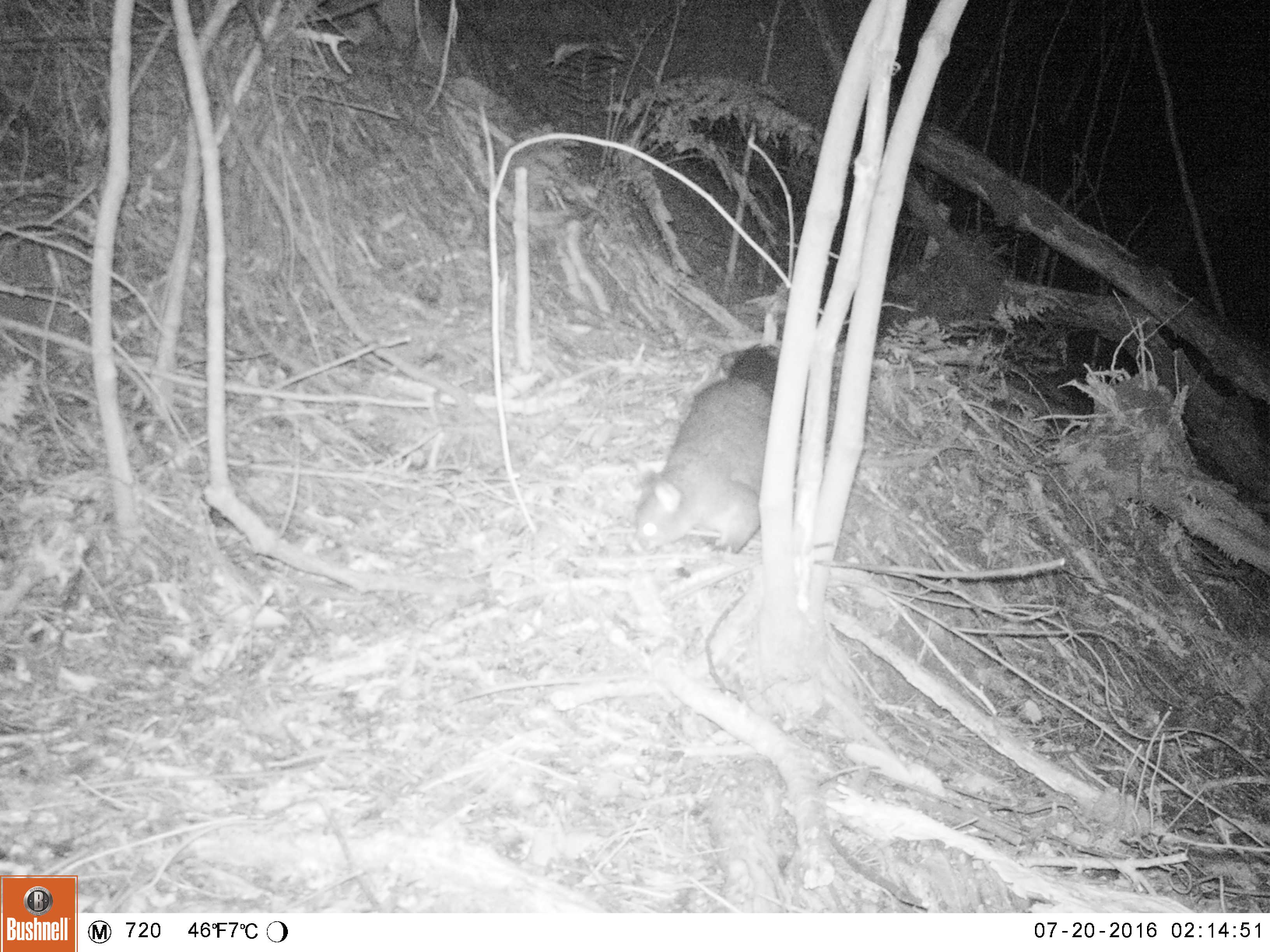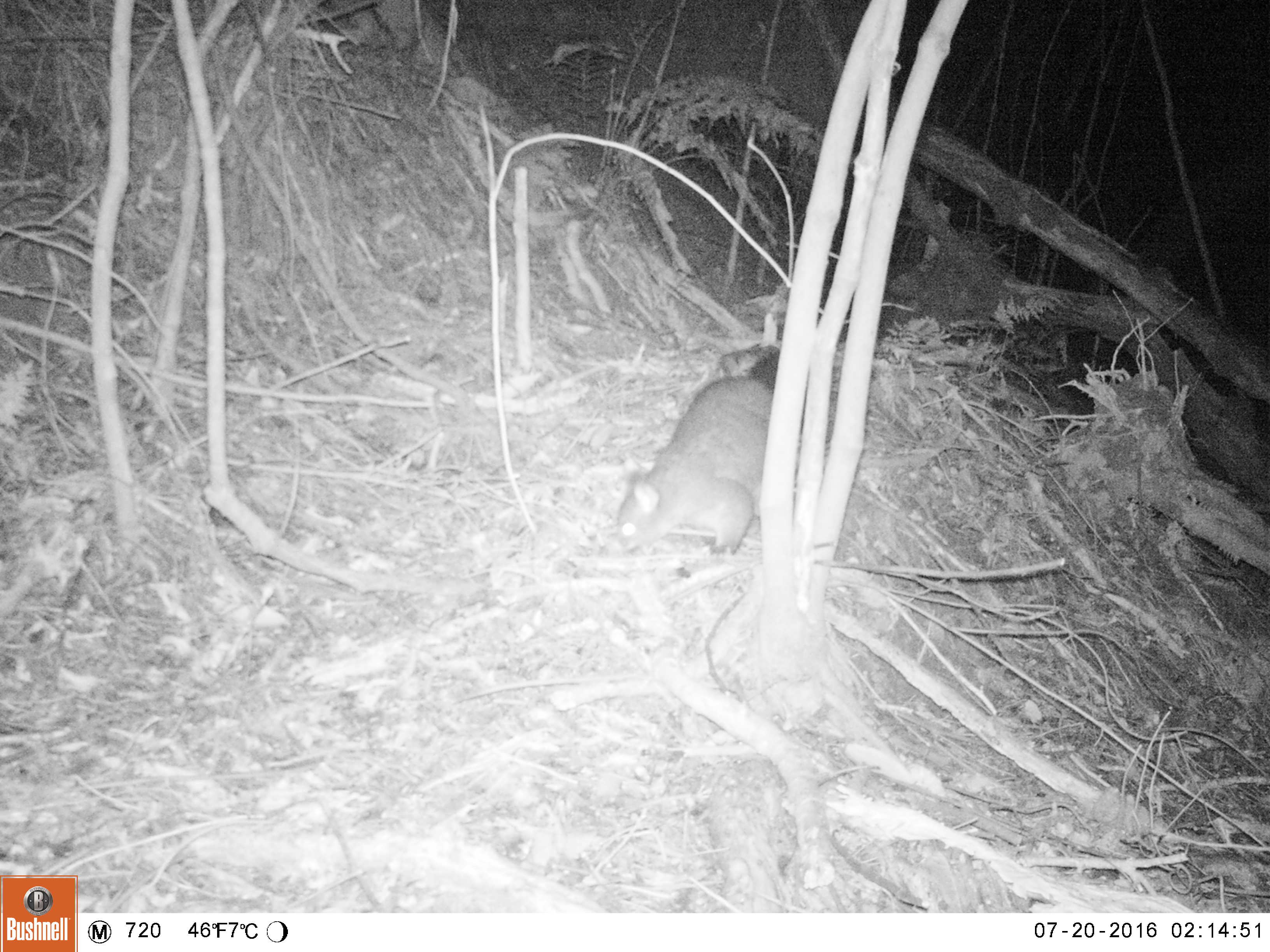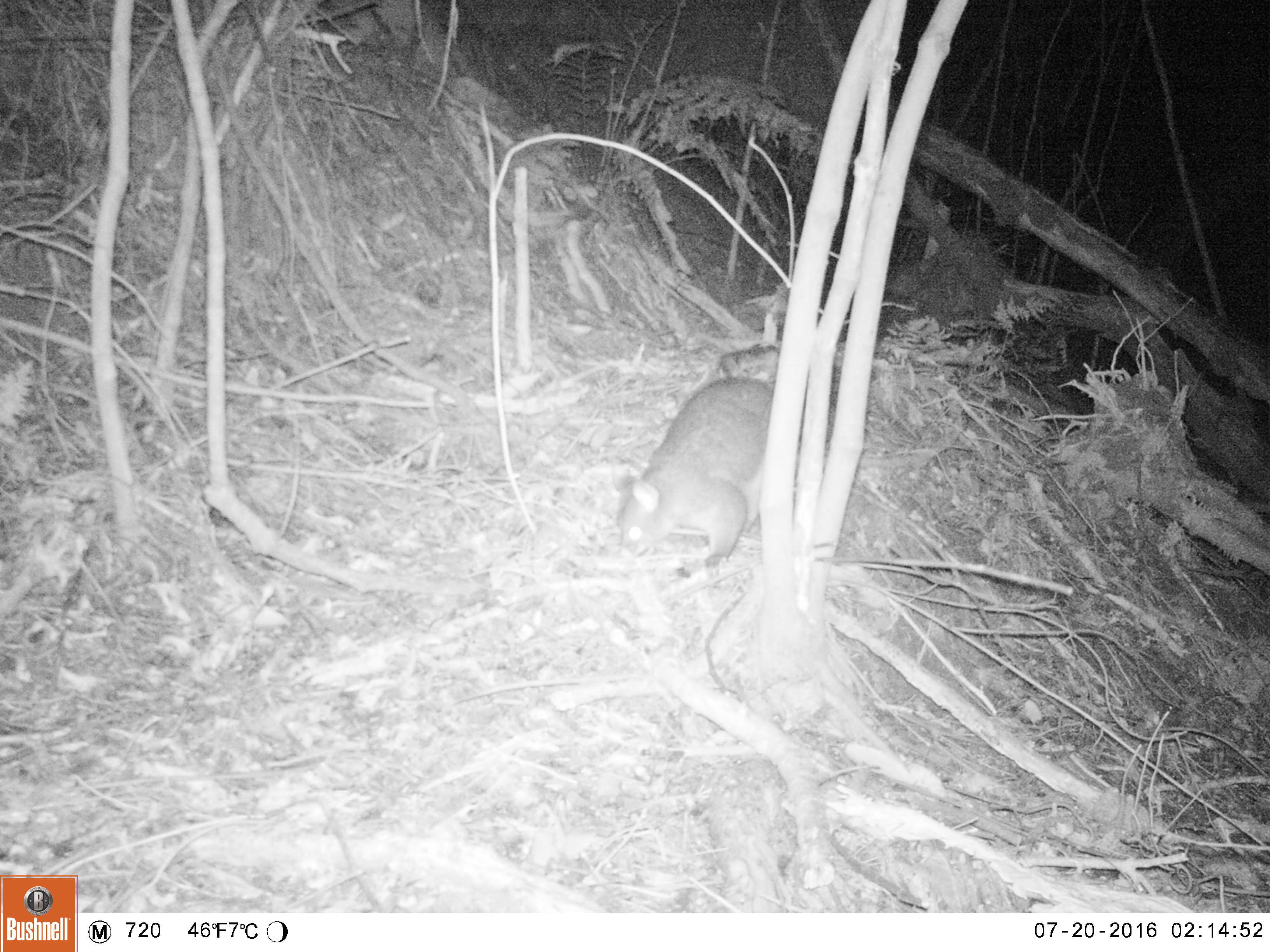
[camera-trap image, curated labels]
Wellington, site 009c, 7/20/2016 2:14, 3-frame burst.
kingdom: Animalia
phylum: Chordata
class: Mammalia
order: Didelphimorphia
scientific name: Didelphimorphia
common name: possum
Possum (Didelphimorphia).